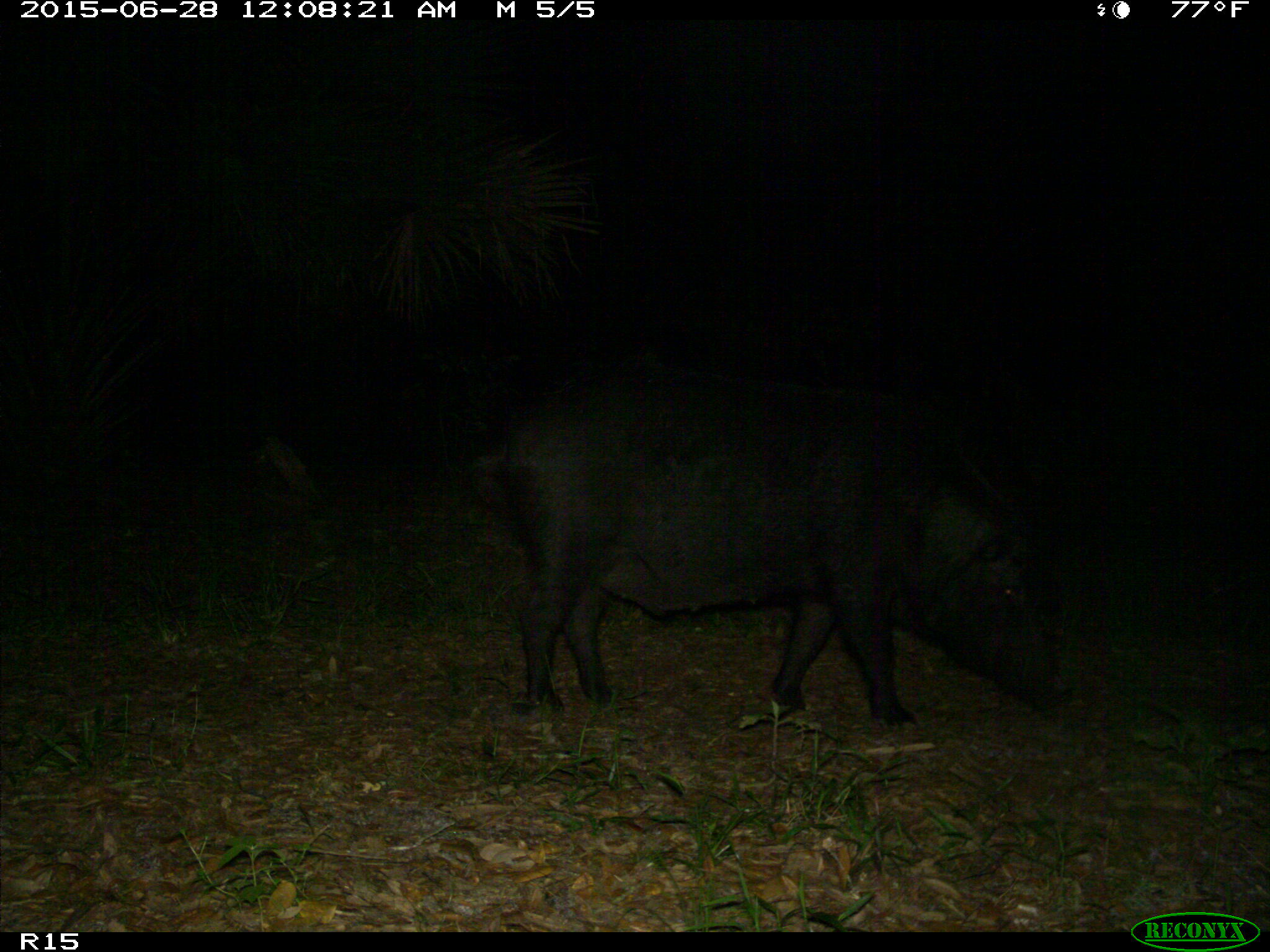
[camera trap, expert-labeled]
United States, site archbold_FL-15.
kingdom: Animalia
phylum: Chordata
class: Mammalia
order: Artiodactyla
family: Suidae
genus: Sus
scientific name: Sus scrofa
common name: wild boar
Sus scrofa (wild boar).